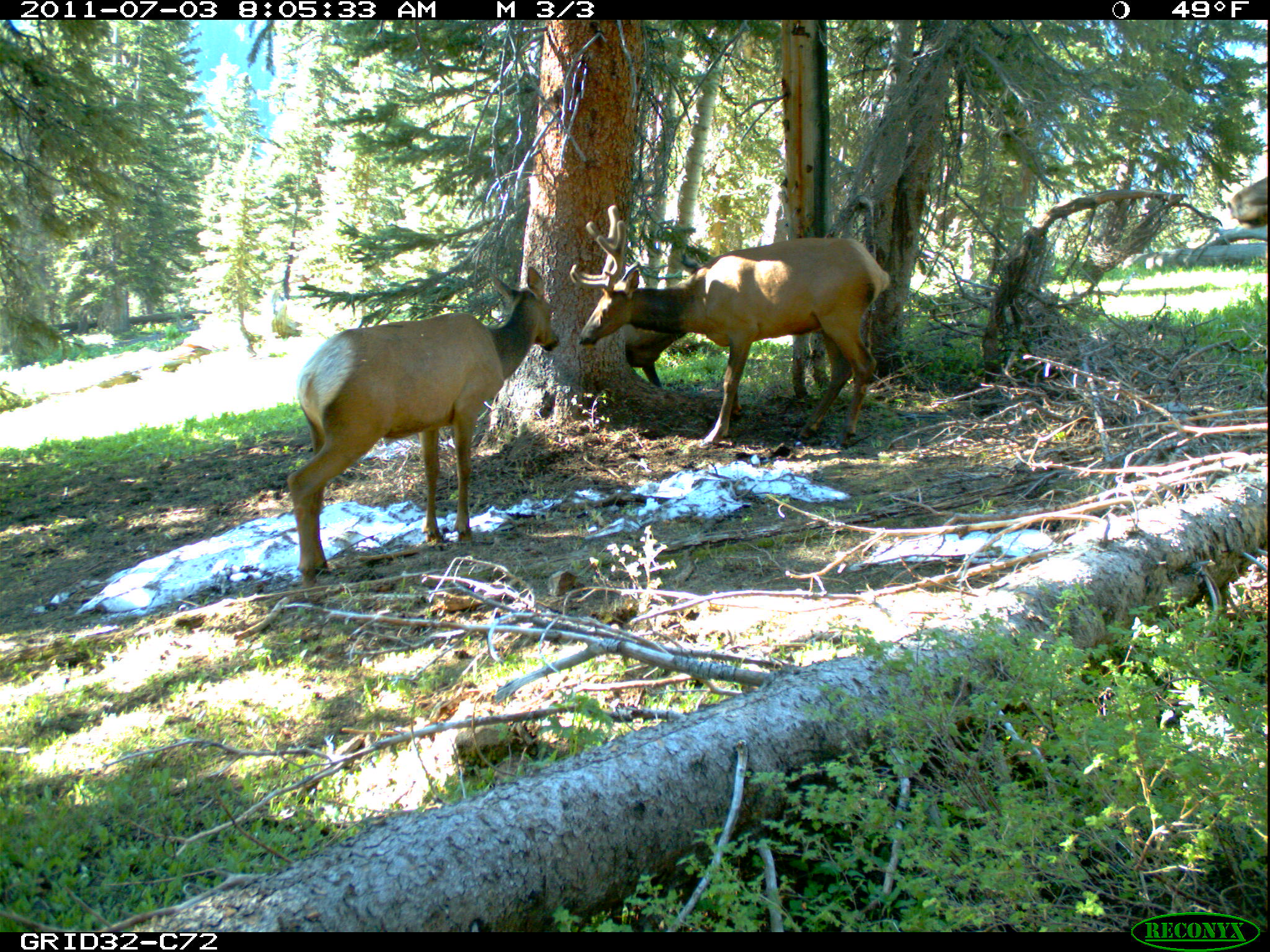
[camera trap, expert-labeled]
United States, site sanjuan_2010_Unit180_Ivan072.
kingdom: Animalia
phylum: Chordata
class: Mammalia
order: Artiodactyla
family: Cervidae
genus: Cervus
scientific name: Cervus elaphus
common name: red deer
Cervus elaphus (red deer).